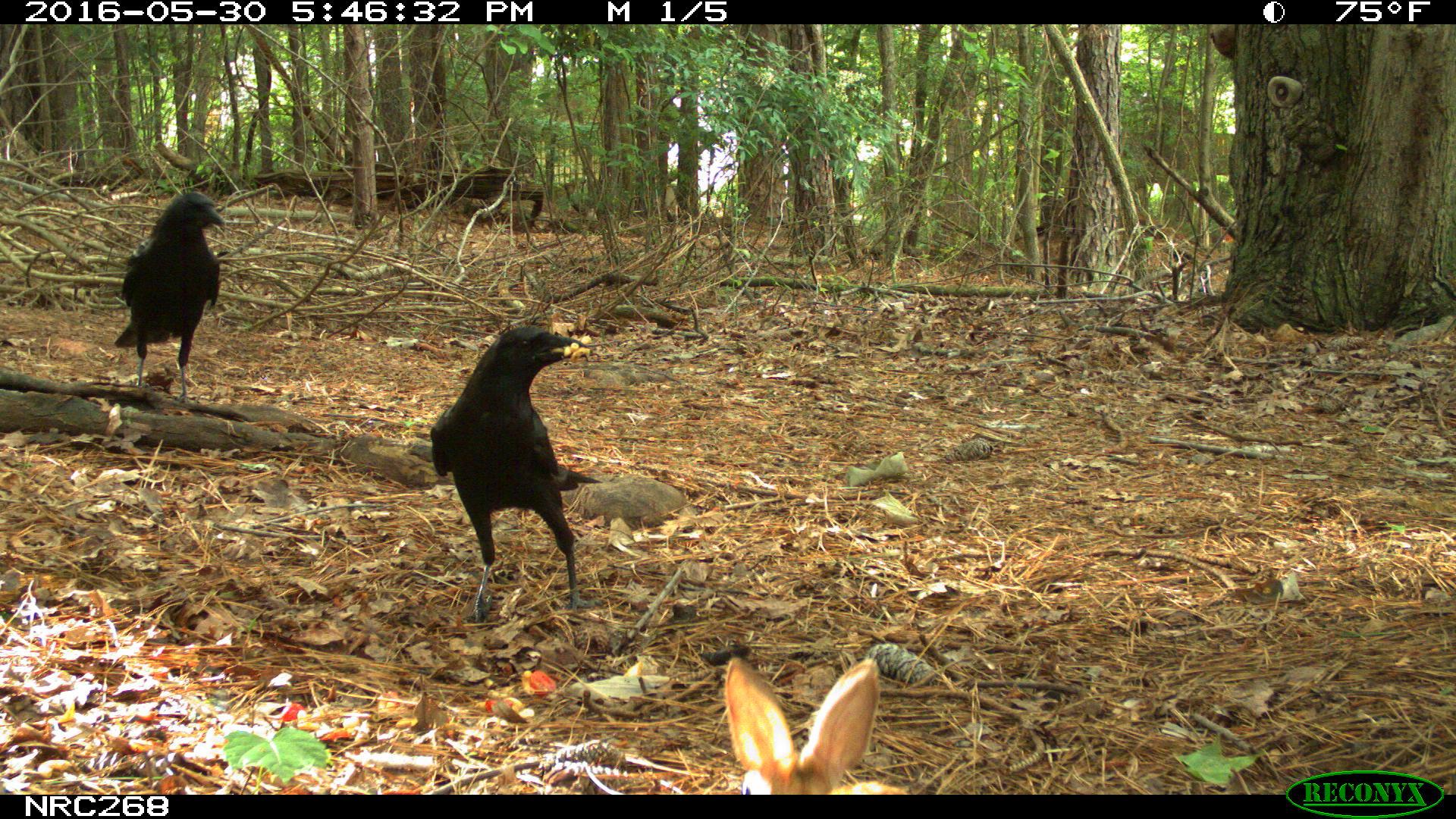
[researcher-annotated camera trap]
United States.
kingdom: Animalia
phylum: Chordata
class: Aves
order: Passeriformes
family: Corvidae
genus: Corvus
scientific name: Corvus brachyrhynchos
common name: american crow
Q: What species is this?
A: American Crow (Corvus brachyrhynchos).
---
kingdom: Animalia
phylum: Chordata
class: Mammalia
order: Lagomorpha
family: Leporidae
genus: Sylvilagus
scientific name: Sylvilagus floridanus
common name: eastern cottontail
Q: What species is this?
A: Eastern Cottontail (Sylvilagus floridanus).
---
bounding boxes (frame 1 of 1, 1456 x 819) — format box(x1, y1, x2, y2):
American Crow: box(437, 321, 605, 607); box(119, 191, 231, 393)
Eastern Cottontail: box(725, 652, 914, 807)